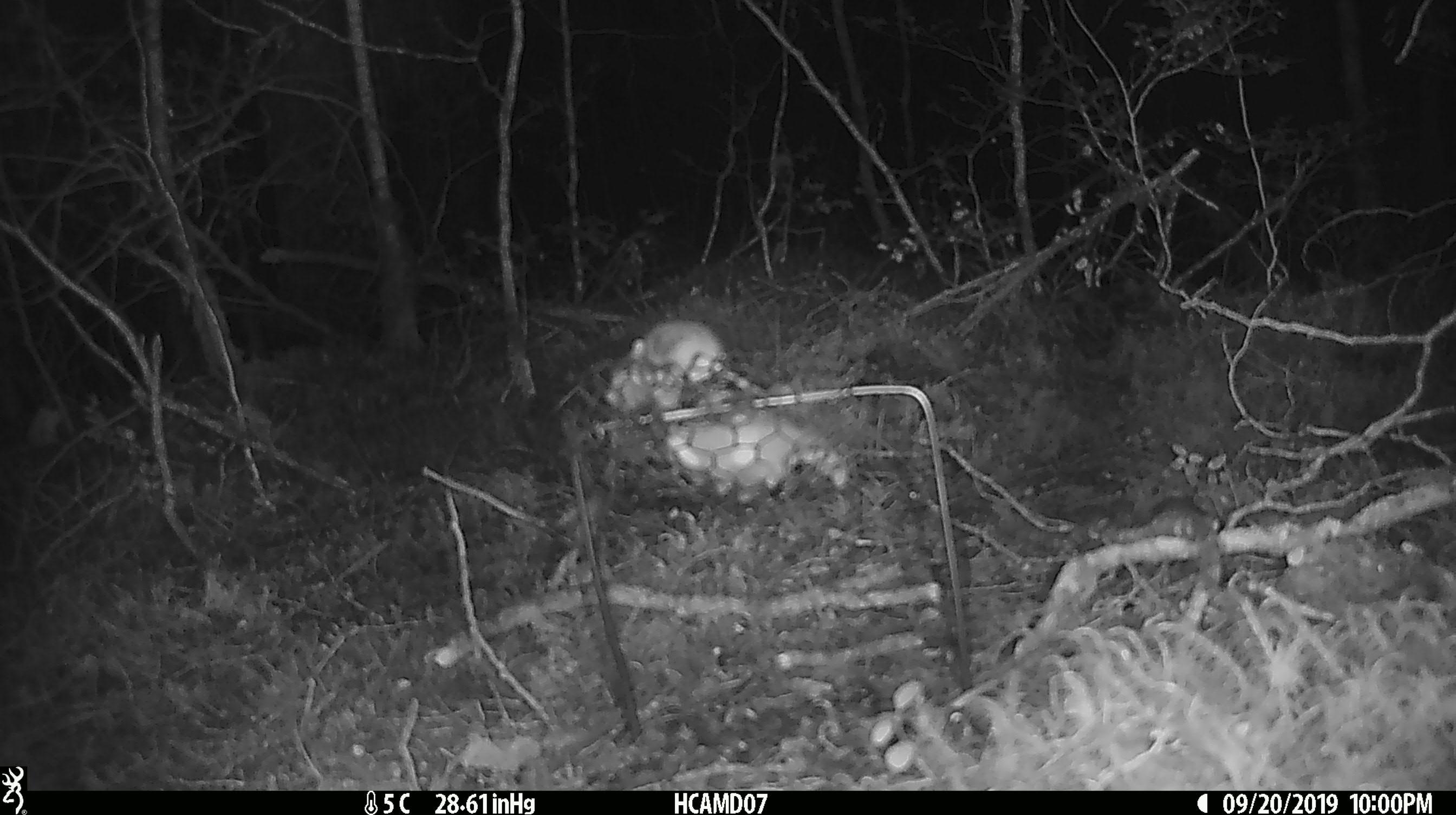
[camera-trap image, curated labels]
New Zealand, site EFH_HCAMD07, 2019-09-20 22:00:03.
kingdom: Animalia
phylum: Chordata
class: Mammalia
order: Rodentia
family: Muridae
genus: Mus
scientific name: Mus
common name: mouse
Mouse (Mus).